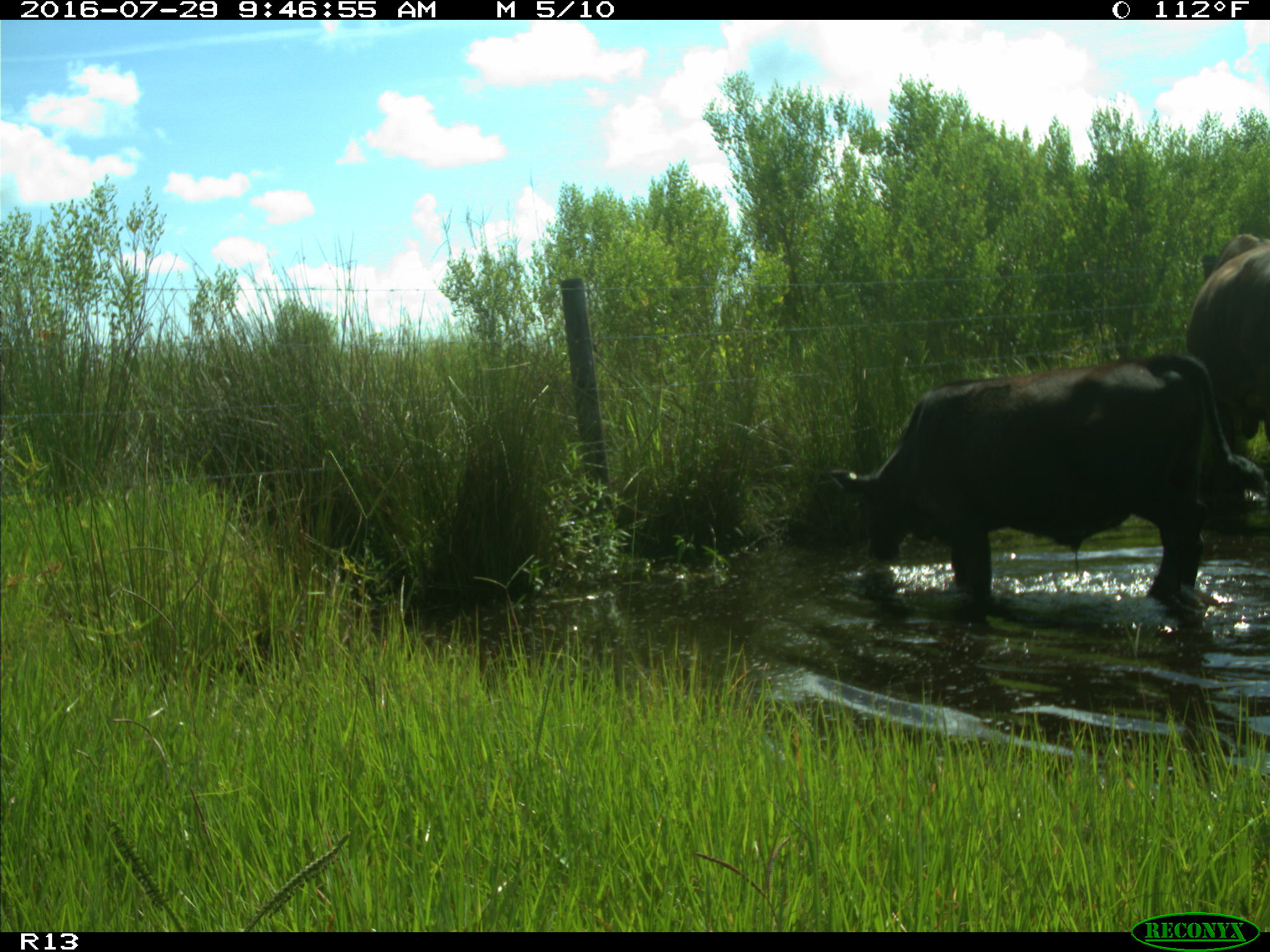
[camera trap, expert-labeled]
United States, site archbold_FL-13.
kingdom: Animalia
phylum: Chordata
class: Mammalia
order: Artiodactyla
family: Bovidae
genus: Bos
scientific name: Bos taurus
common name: domestic cow